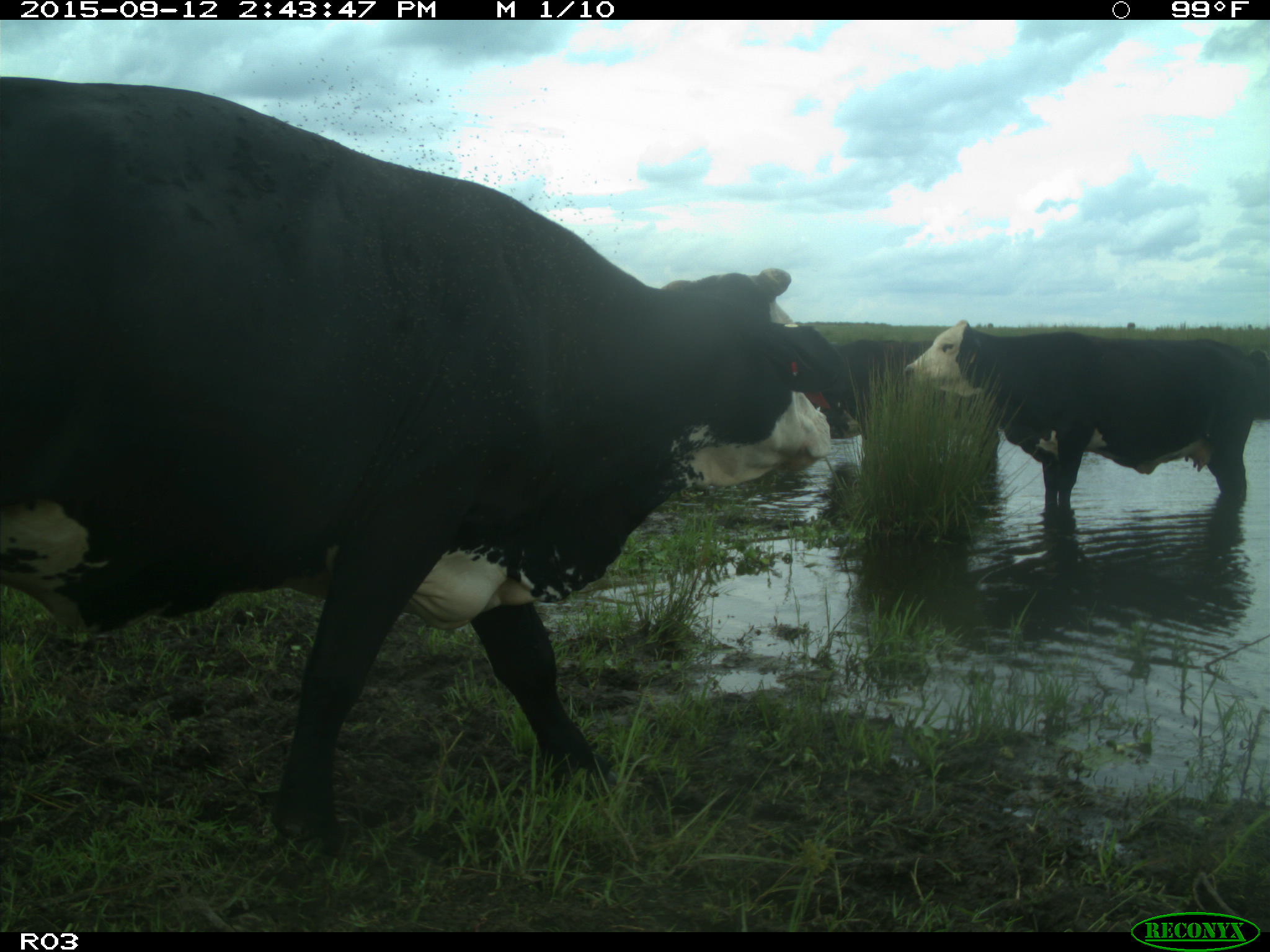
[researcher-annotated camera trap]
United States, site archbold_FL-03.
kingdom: Animalia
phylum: Chordata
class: Mammalia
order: Artiodactyla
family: Bovidae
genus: Bos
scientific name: Bos taurus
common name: domestic cow